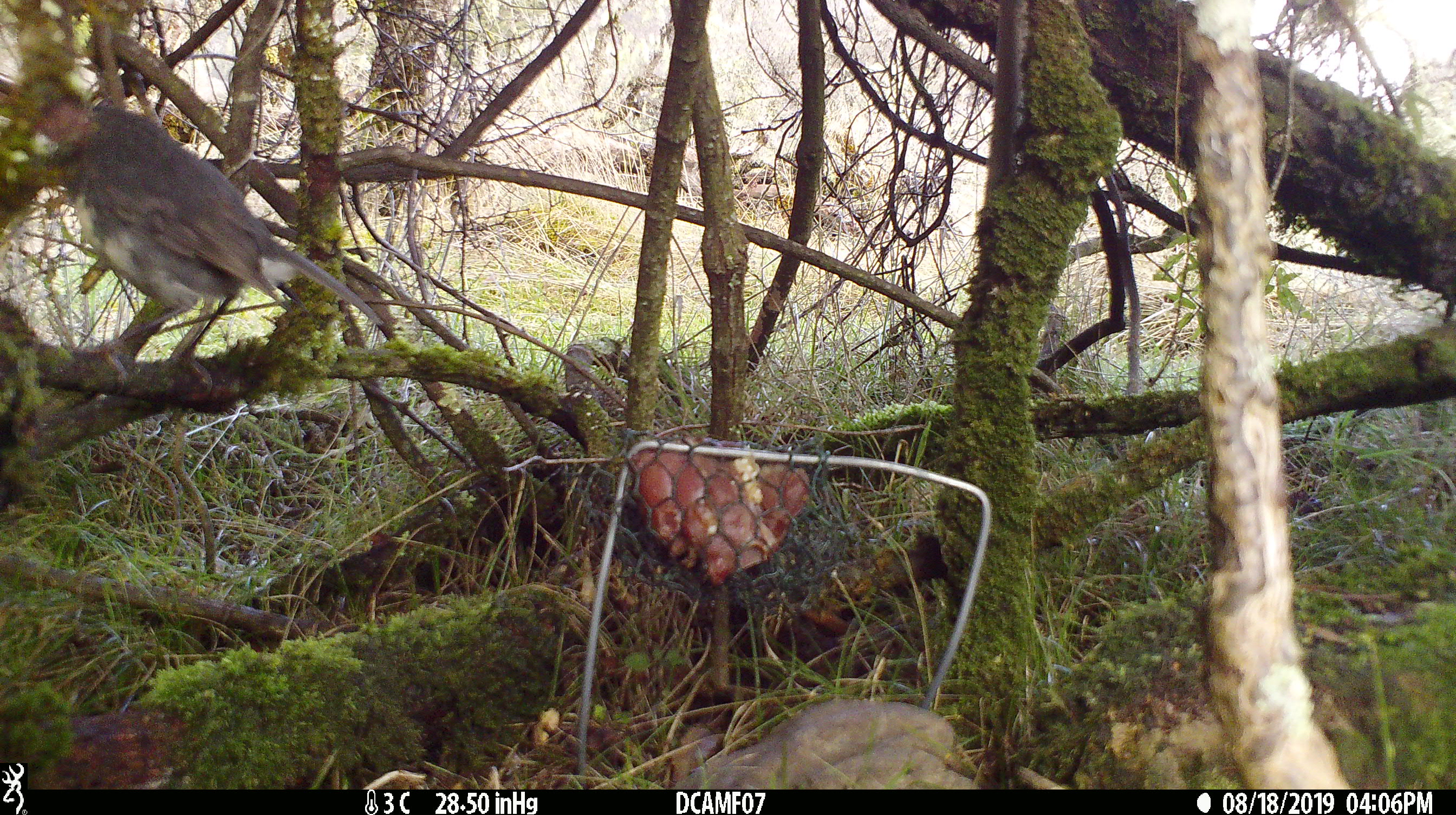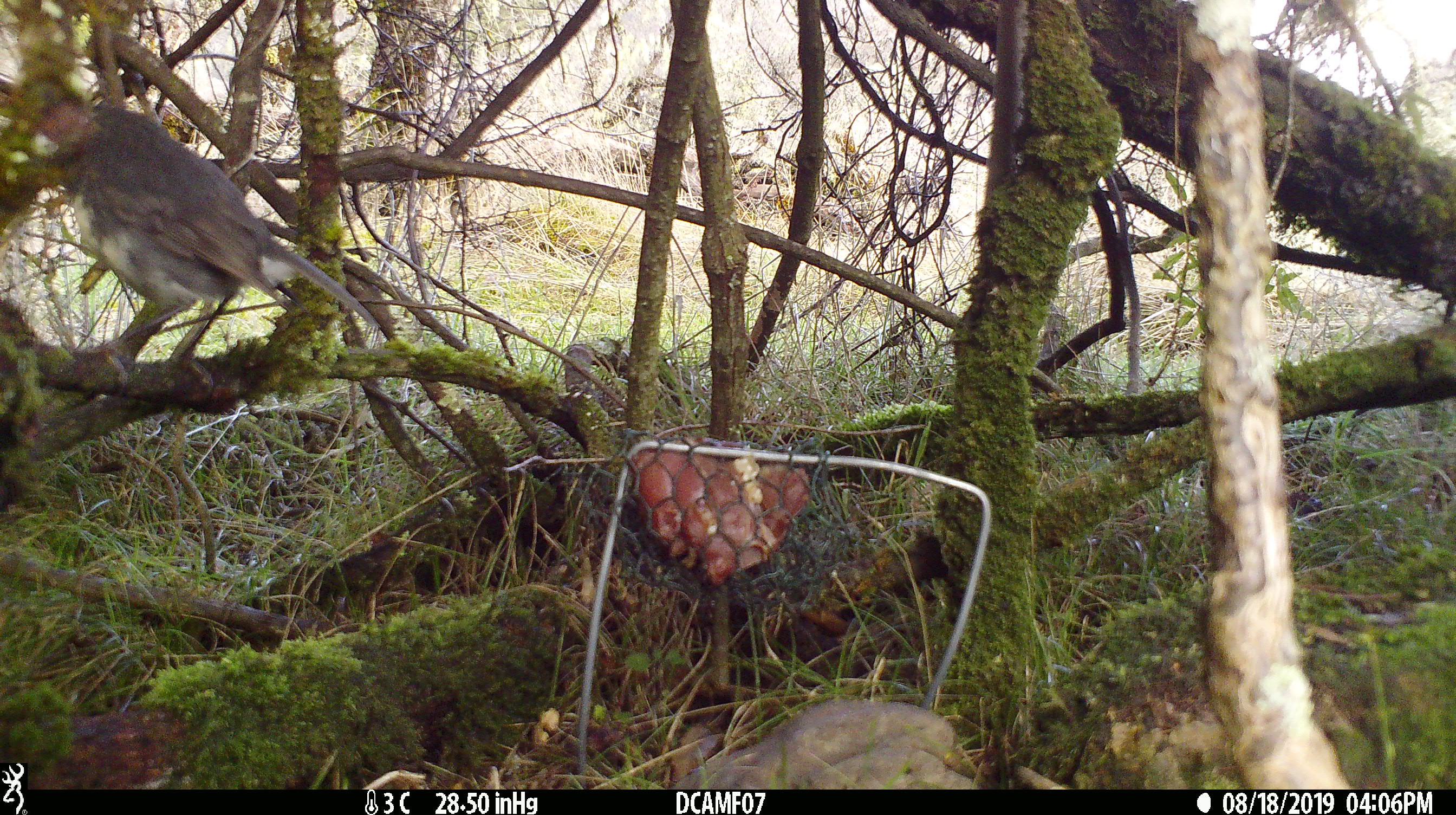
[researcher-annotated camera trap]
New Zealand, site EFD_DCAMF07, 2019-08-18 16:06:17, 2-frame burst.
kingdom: Animalia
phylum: Chordata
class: Aves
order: Passeriformes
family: Petroicidae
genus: Petroica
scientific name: Petroica australis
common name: new zealand robin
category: robin